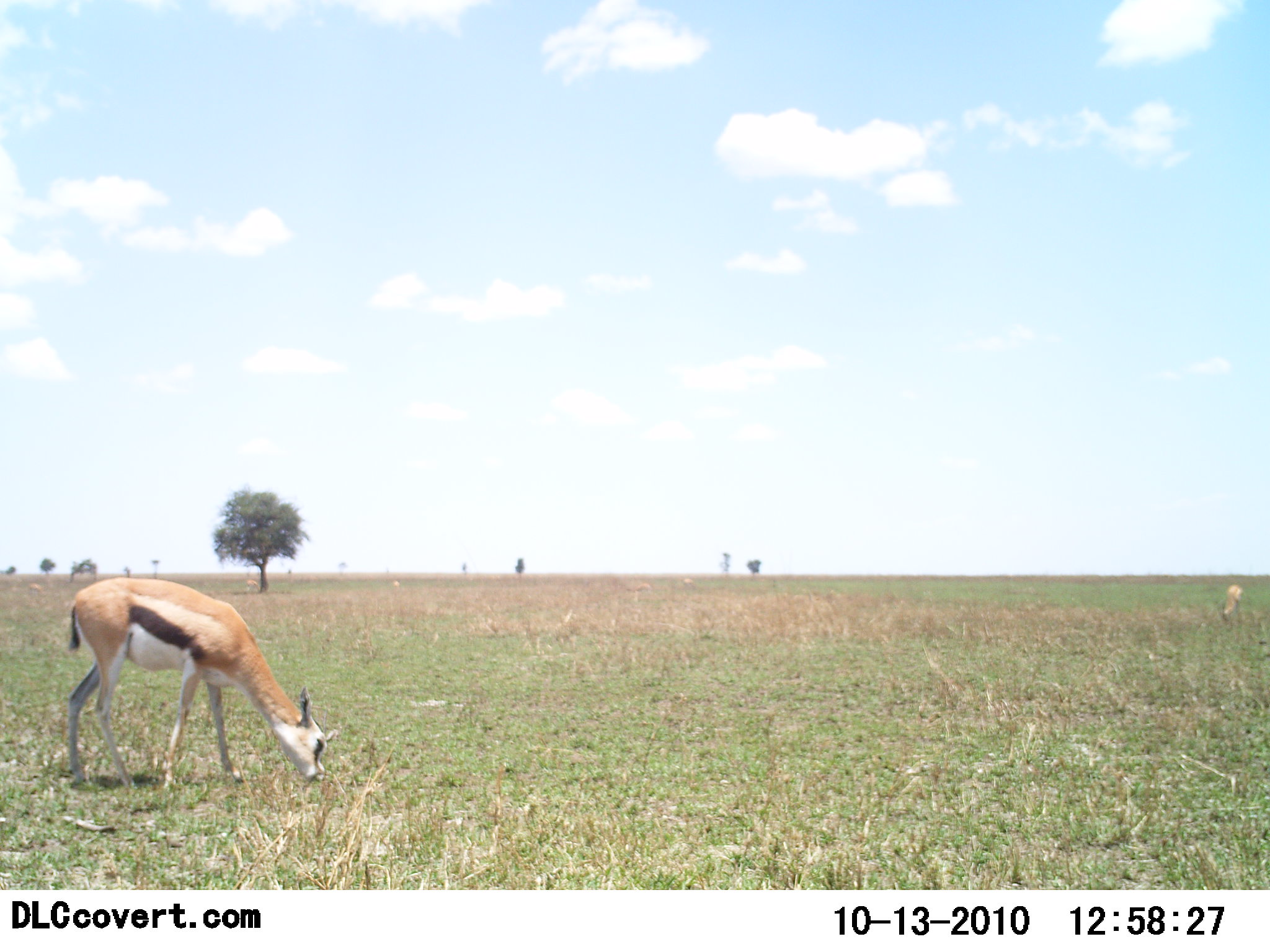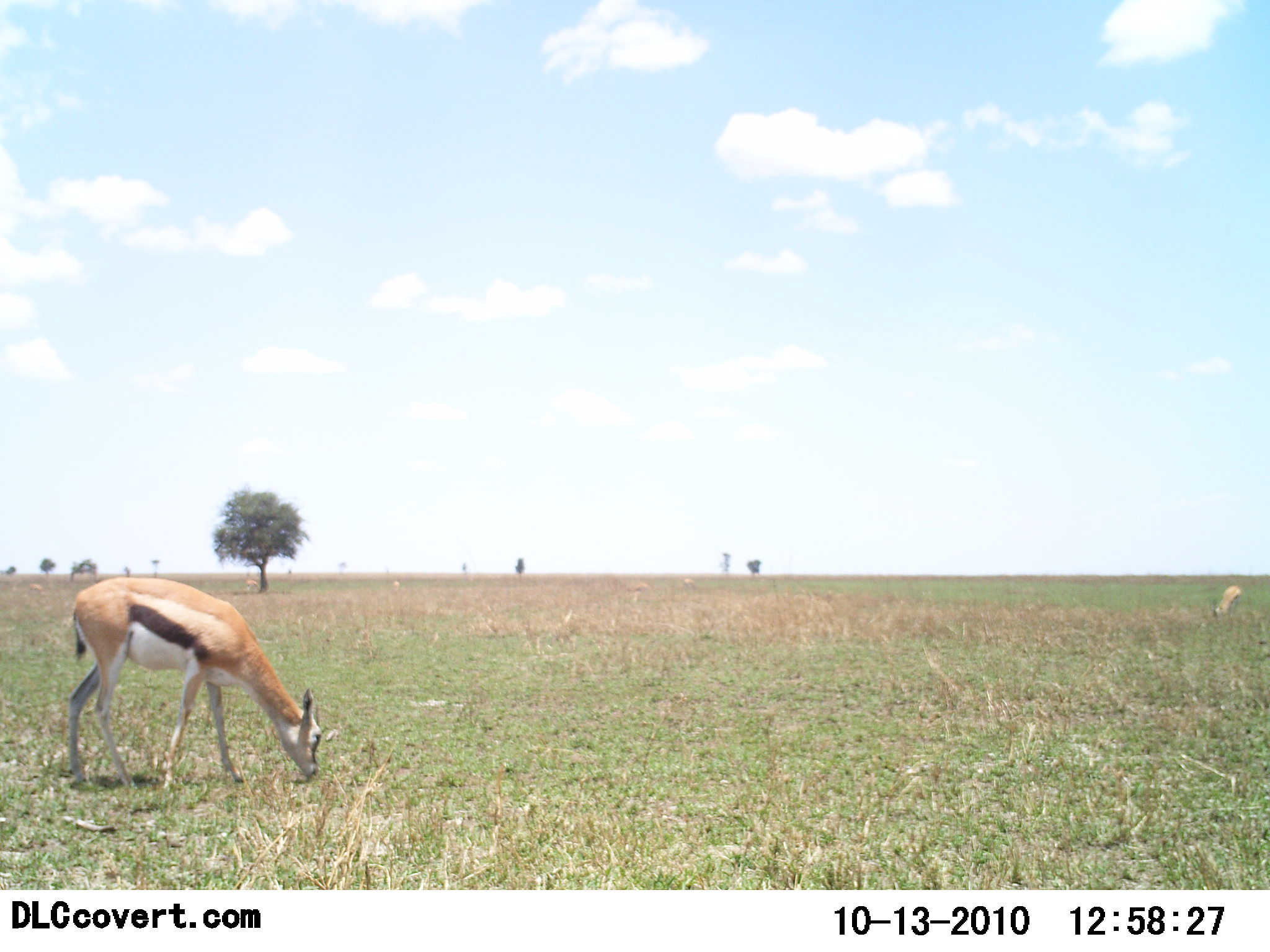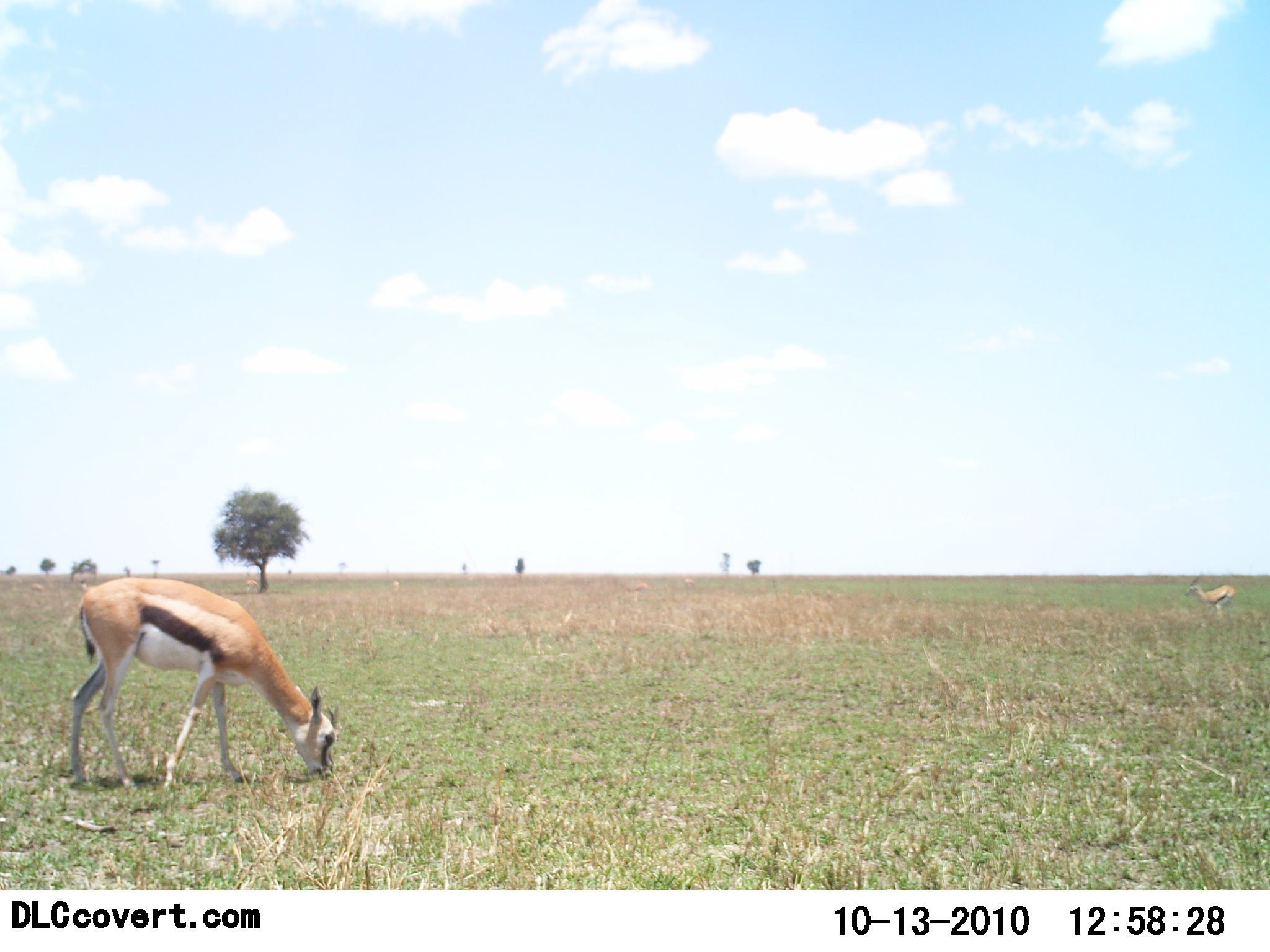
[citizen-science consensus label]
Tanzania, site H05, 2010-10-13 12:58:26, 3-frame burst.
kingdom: Animalia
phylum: Chordata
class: Mammalia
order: Artiodactyla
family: Bovidae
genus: Eudorcas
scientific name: Eudorcas thomsonii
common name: thomson's gazelle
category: gazellethomsons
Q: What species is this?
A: Gazellethomsons (thomson's gazelle) (Eudorcas thomsonii).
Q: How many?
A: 2.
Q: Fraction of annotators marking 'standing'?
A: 12%.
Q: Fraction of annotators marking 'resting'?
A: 0%.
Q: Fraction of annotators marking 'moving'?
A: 12%.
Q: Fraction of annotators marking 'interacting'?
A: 0%.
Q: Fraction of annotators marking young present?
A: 0%.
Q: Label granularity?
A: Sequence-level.